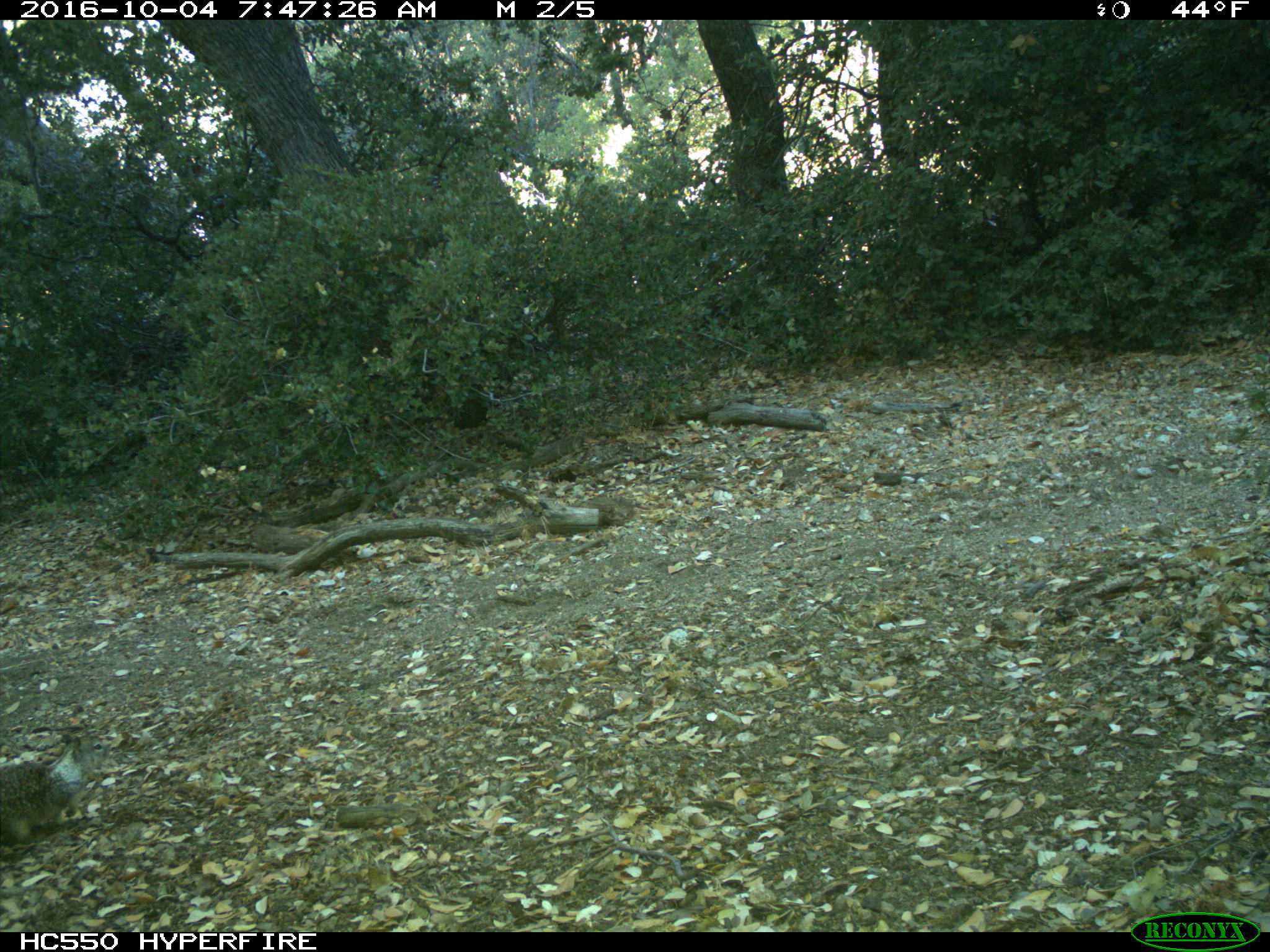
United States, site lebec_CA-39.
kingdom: Animalia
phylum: Chordata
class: Mammalia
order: Rodentia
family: Sciuridae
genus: Otospermophilus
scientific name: Otospermophilus beecheyi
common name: california ground squirrel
Otospermophilus beecheyi (california ground squirrel).